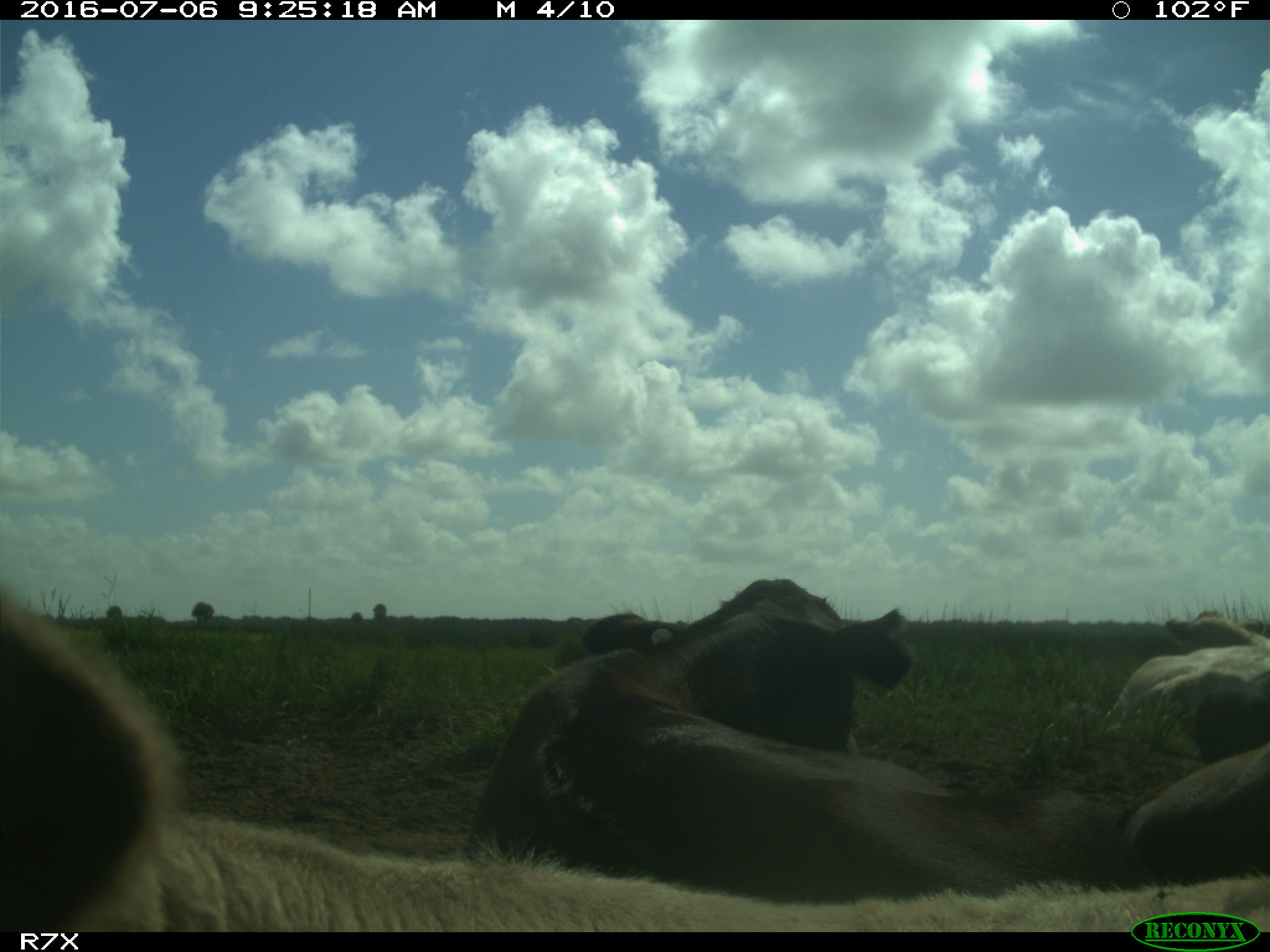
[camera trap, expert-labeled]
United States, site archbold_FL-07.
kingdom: Animalia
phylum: Chordata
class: Mammalia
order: Artiodactyla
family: Bovidae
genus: Bos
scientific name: Bos taurus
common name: domestic cow